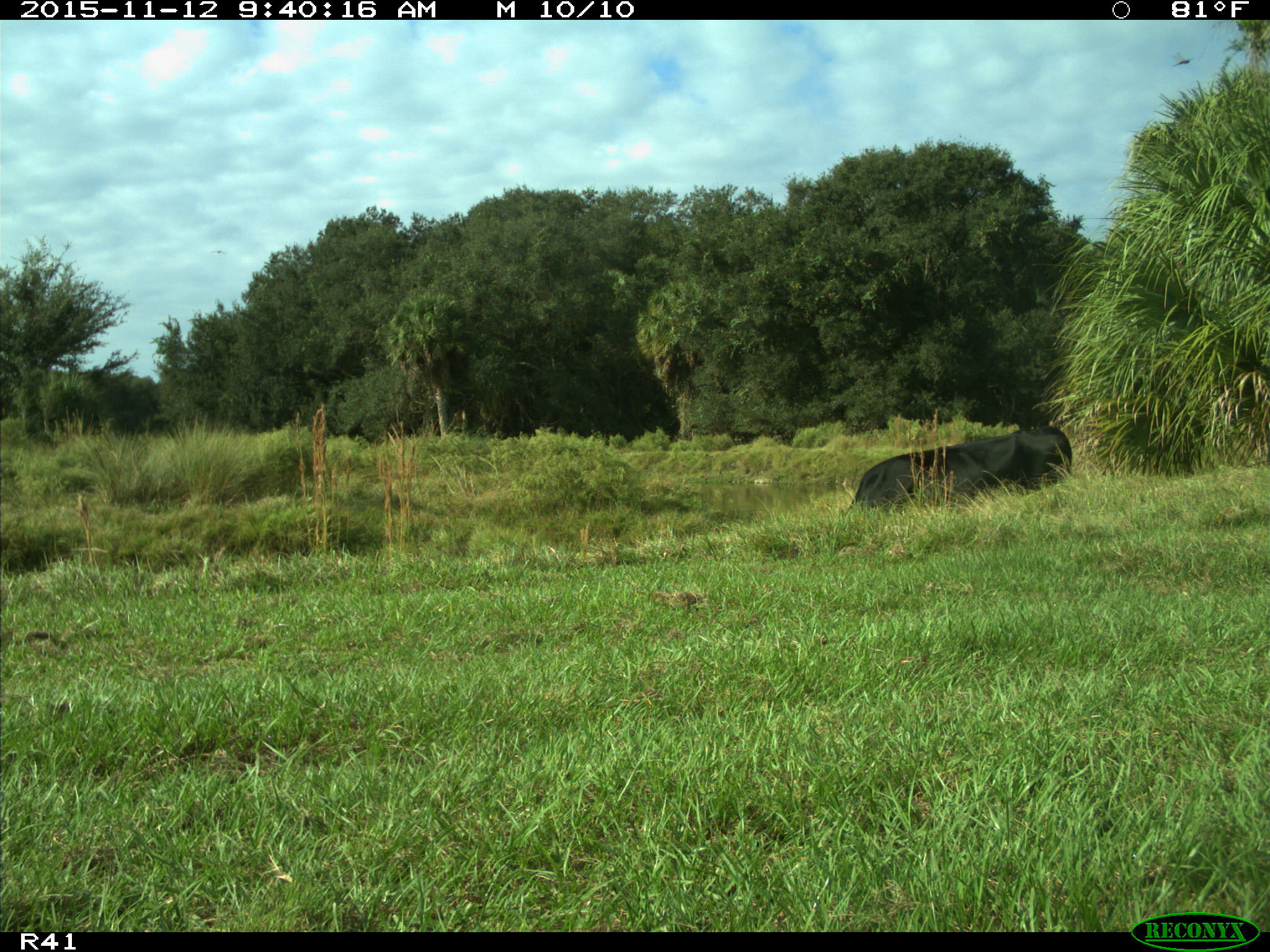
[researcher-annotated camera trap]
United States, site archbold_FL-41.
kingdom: Animalia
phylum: Chordata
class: Mammalia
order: Artiodactyla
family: Bovidae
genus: Bos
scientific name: Bos taurus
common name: domestic cow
Bos taurus (domestic cow).